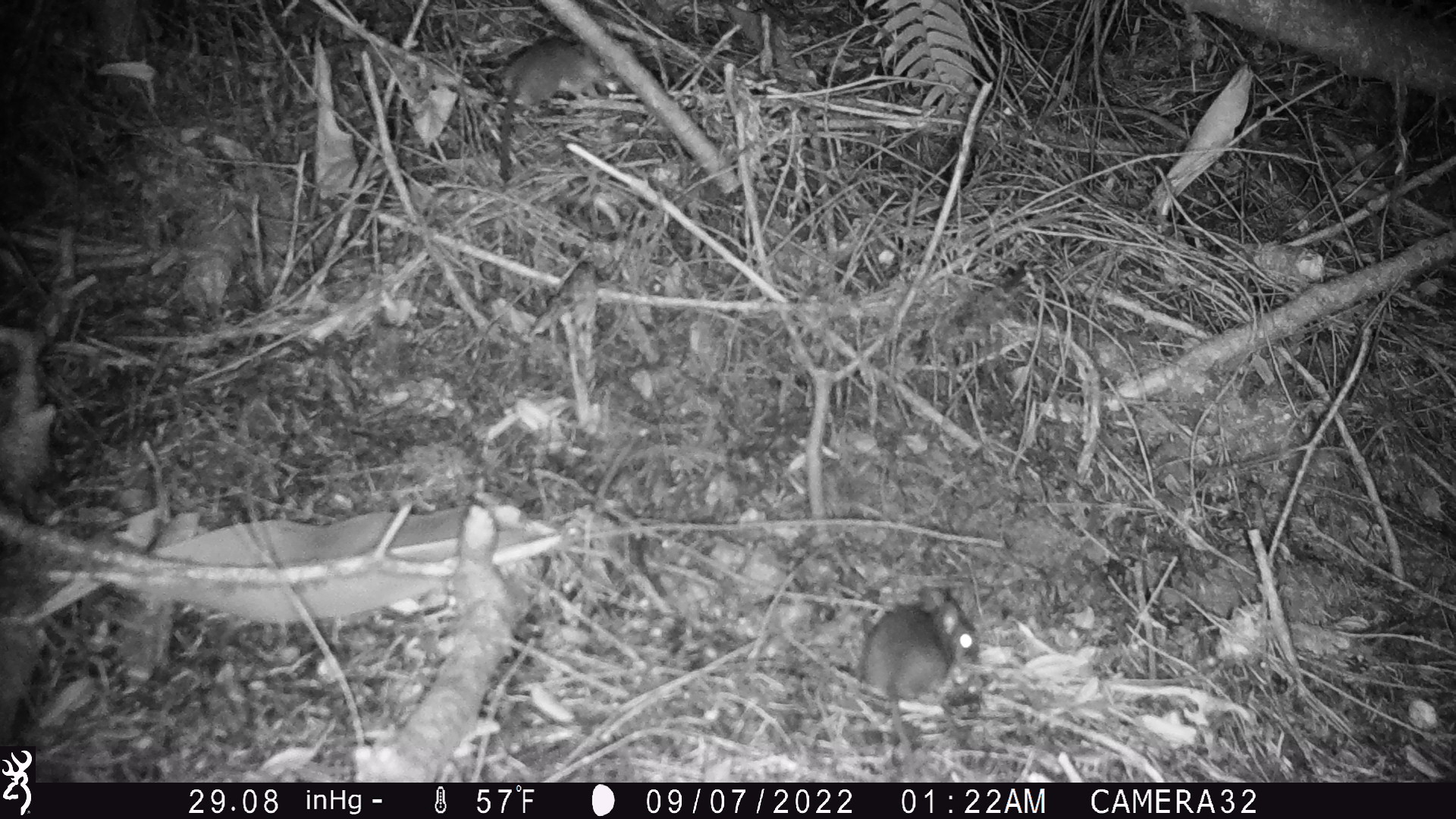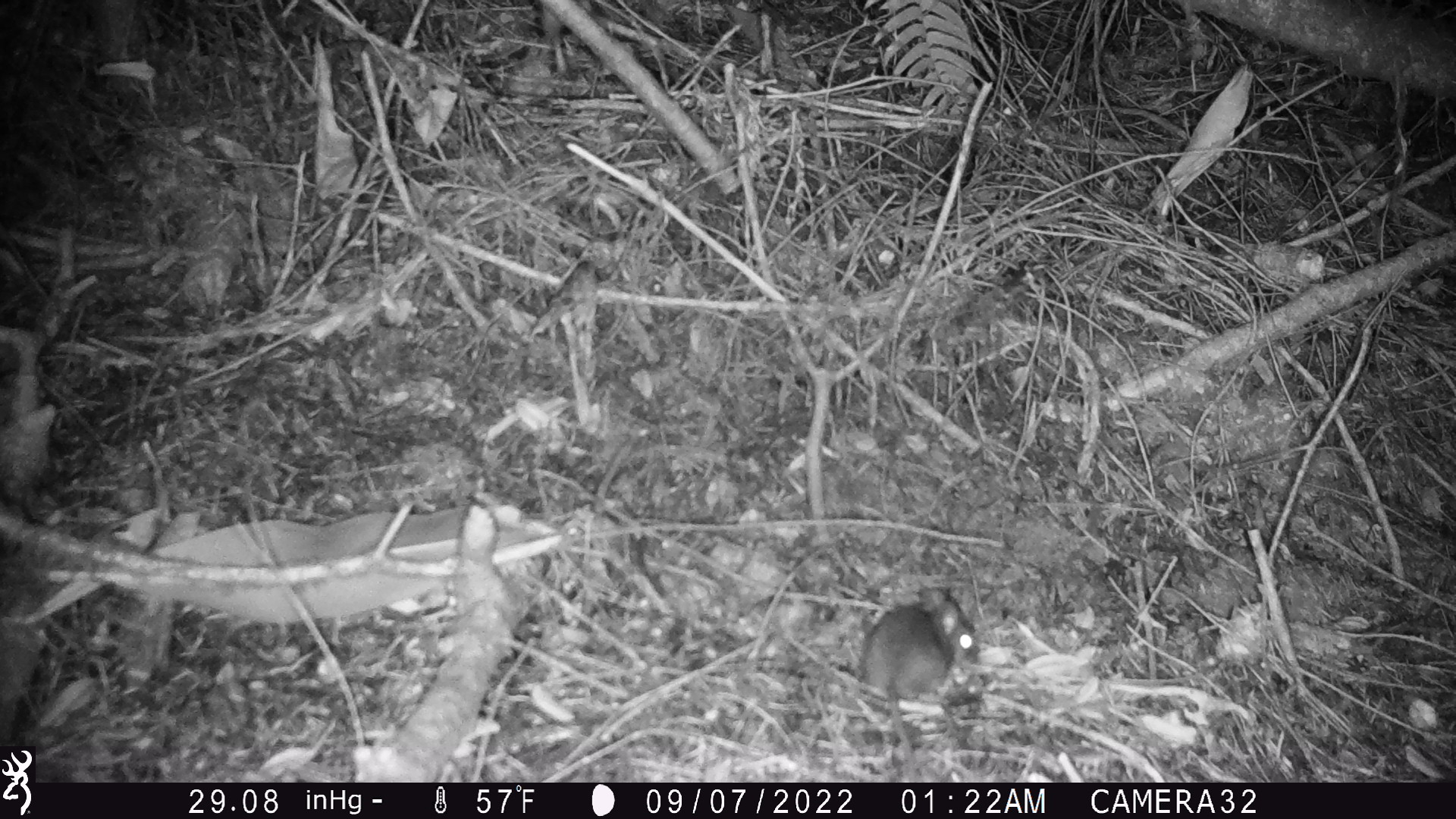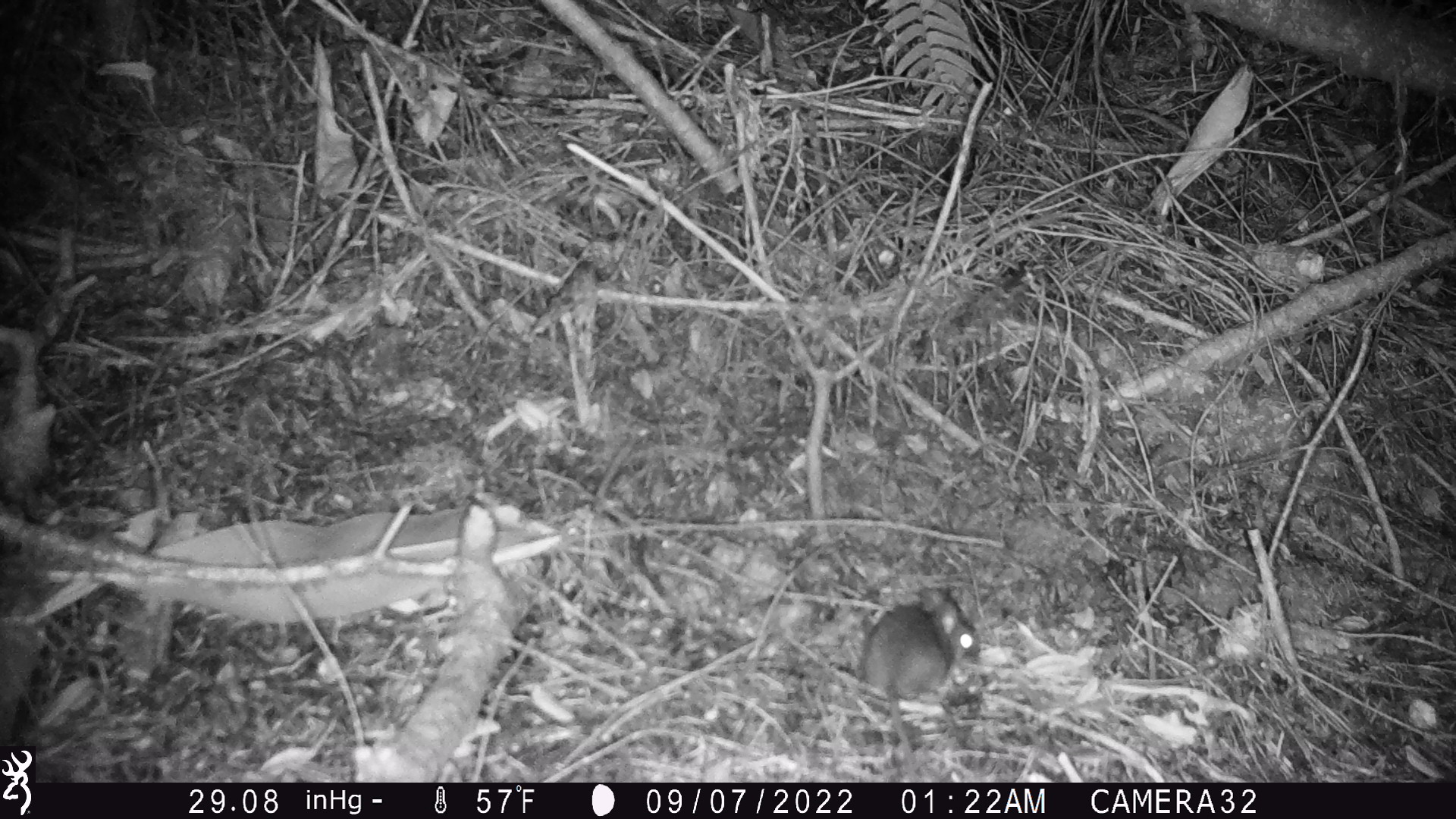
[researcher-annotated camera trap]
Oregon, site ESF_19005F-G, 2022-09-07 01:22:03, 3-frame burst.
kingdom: Animalia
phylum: Chordata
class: Mammalia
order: Rodentia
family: Cricetidae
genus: Neotoma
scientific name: Neotoma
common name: woodrats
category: neotoma species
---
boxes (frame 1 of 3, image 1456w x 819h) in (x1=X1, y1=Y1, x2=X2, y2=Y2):
neotoma species: (x1=475, y1=25, x2=648, y2=204); (x1=852, y1=576, x2=993, y2=781)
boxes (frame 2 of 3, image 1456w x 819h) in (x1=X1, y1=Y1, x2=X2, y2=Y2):
neotoma species: (x1=849, y1=573, x2=996, y2=779)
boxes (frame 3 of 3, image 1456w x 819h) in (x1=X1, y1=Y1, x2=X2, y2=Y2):
neotoma species: (x1=847, y1=572, x2=1007, y2=779)